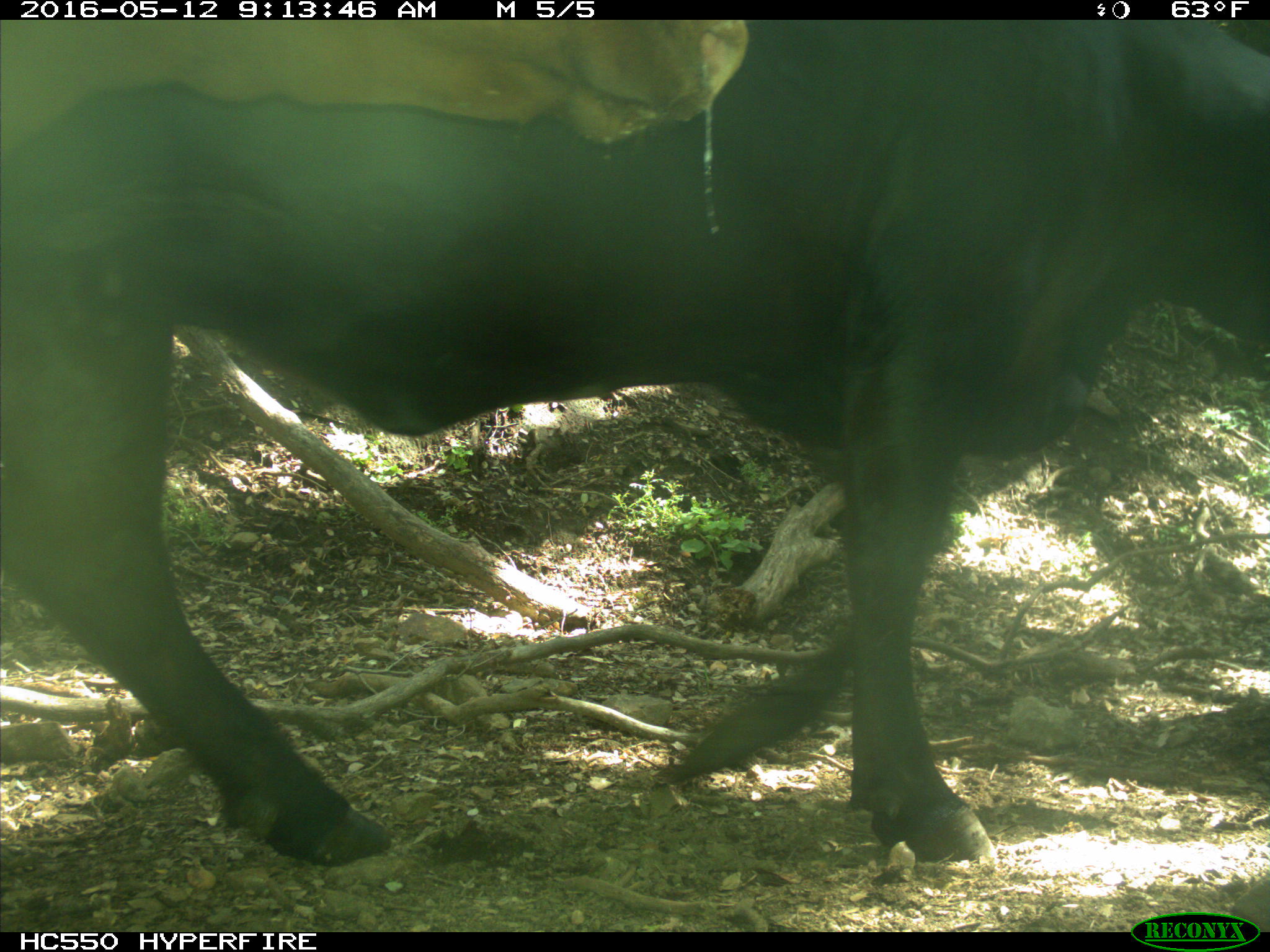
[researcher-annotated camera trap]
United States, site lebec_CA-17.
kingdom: Animalia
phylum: Chordata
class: Mammalia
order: Artiodactyla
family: Bovidae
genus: Bos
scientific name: Bos taurus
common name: domestic cow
Bos taurus (domestic cow).